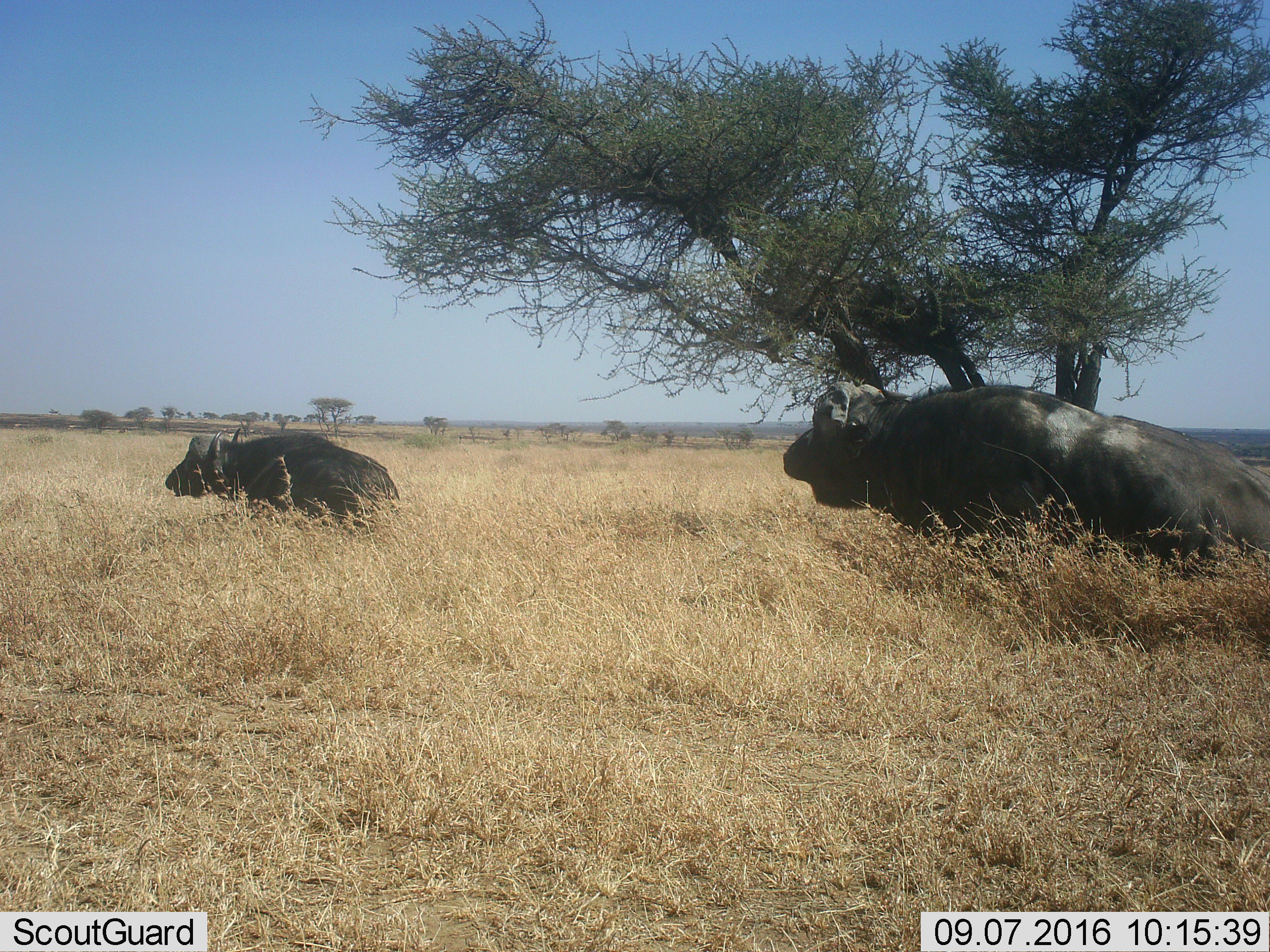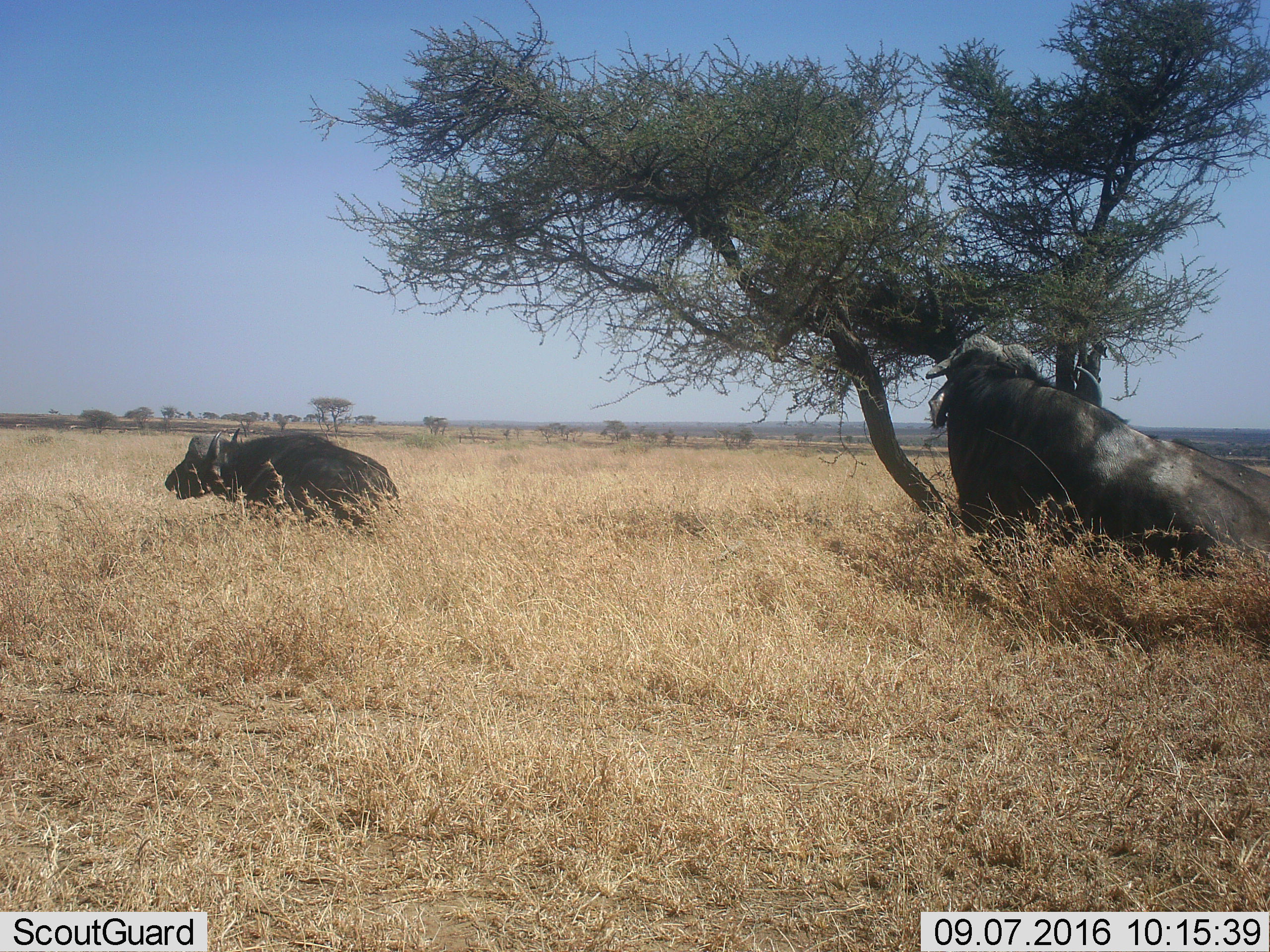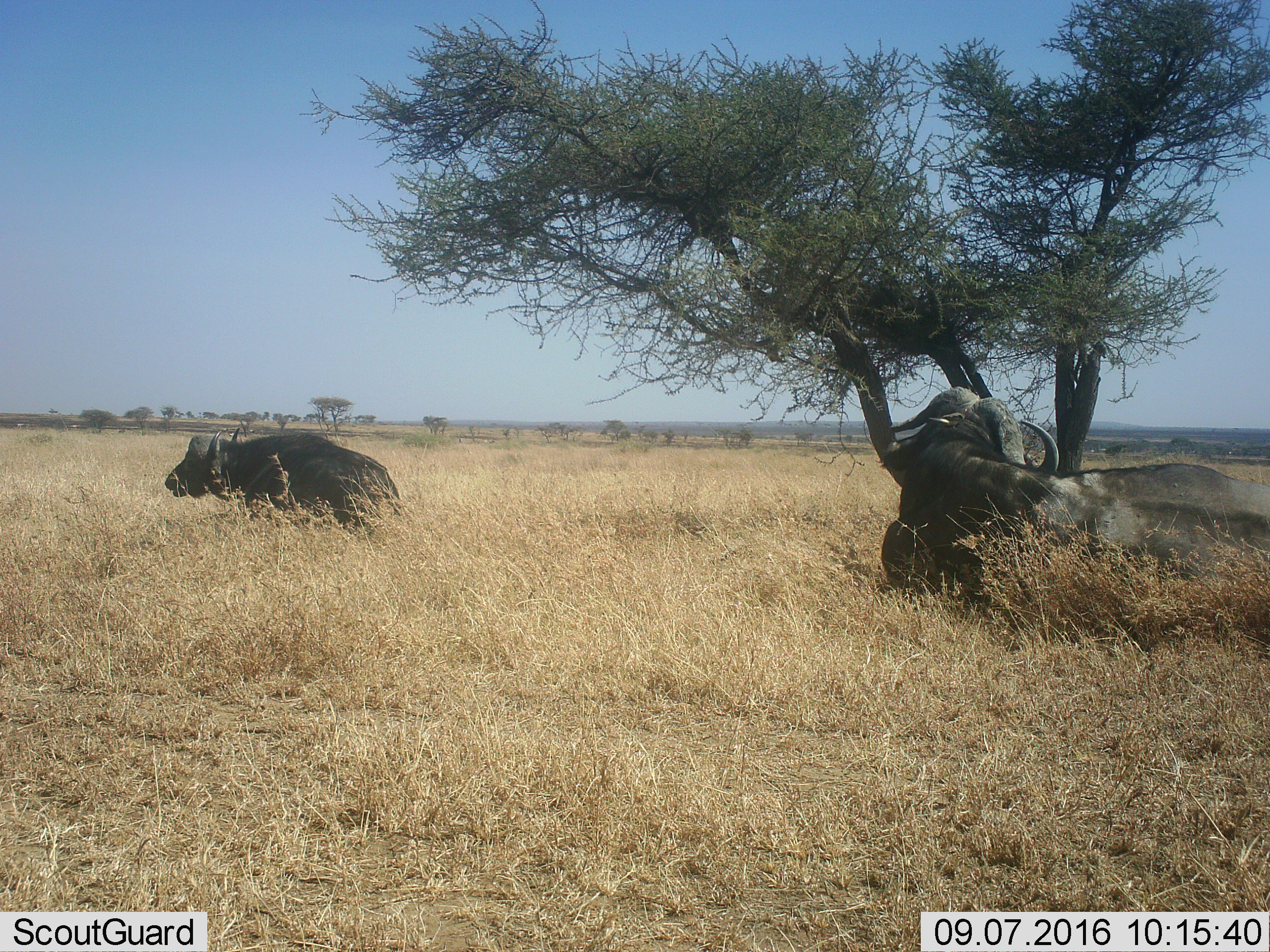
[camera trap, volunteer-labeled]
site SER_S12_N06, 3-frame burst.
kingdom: Animalia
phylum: Chordata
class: Mammalia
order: Artiodactyla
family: Bovidae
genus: Syncerus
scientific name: Syncerus caffer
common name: african buffalo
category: buffalo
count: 2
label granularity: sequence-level